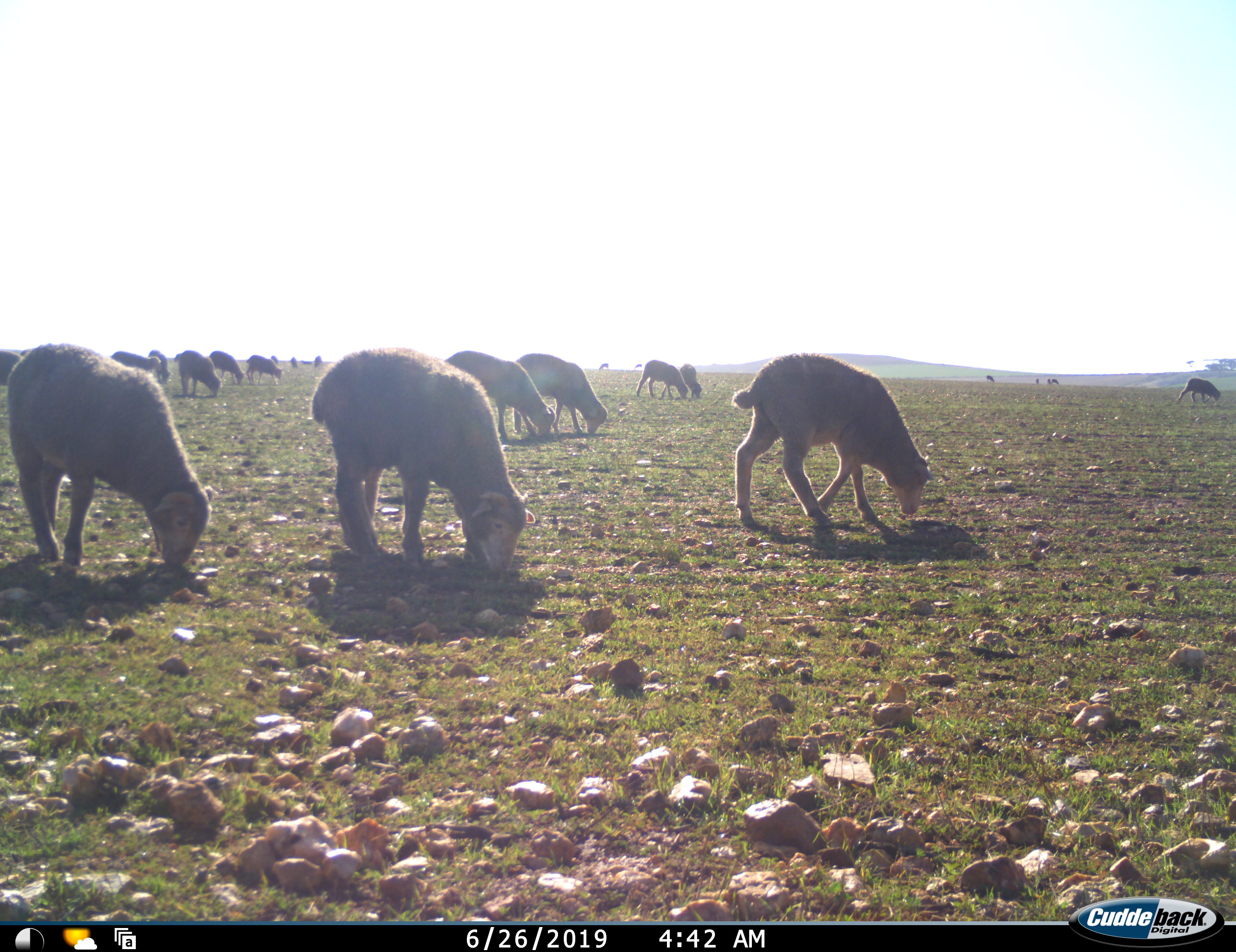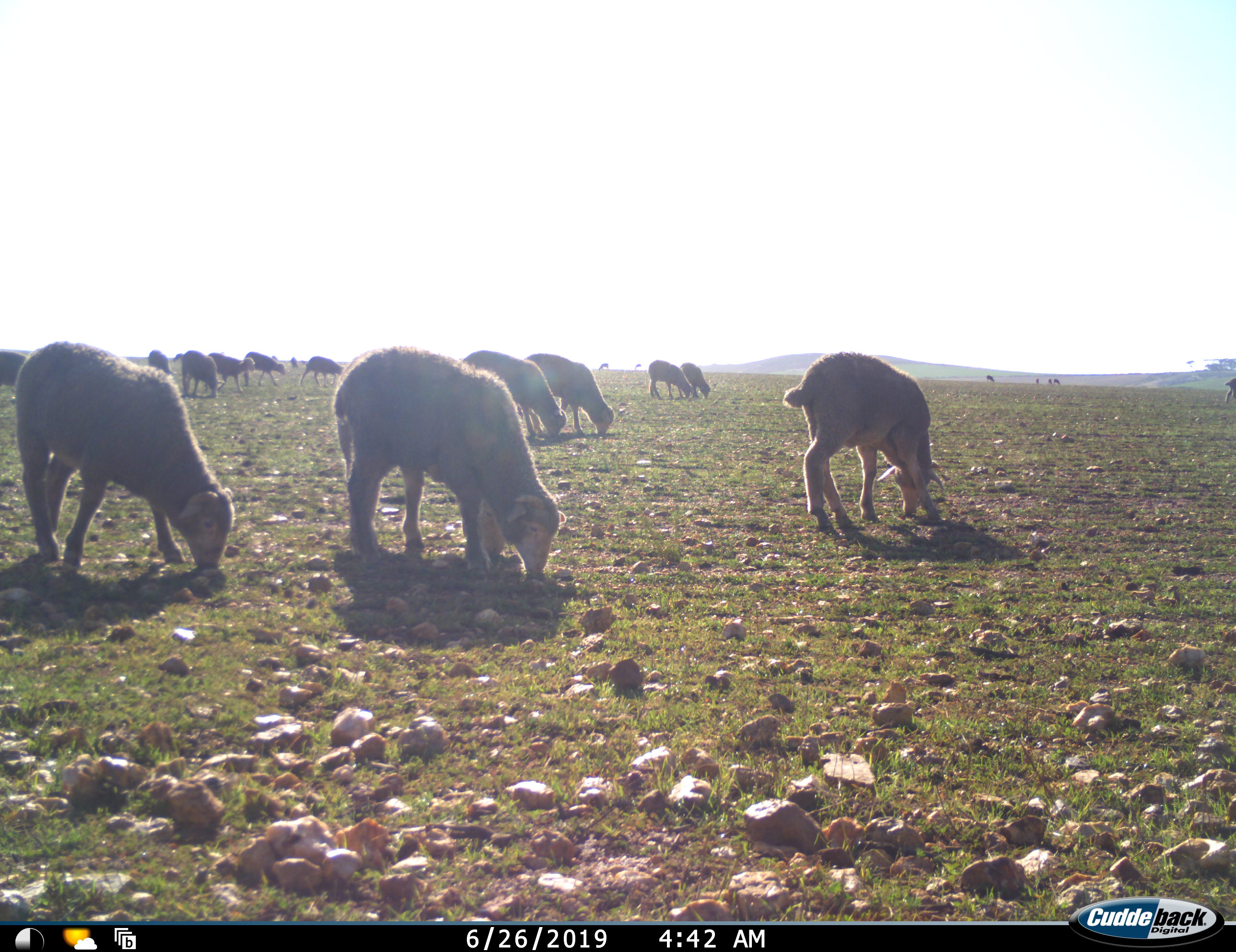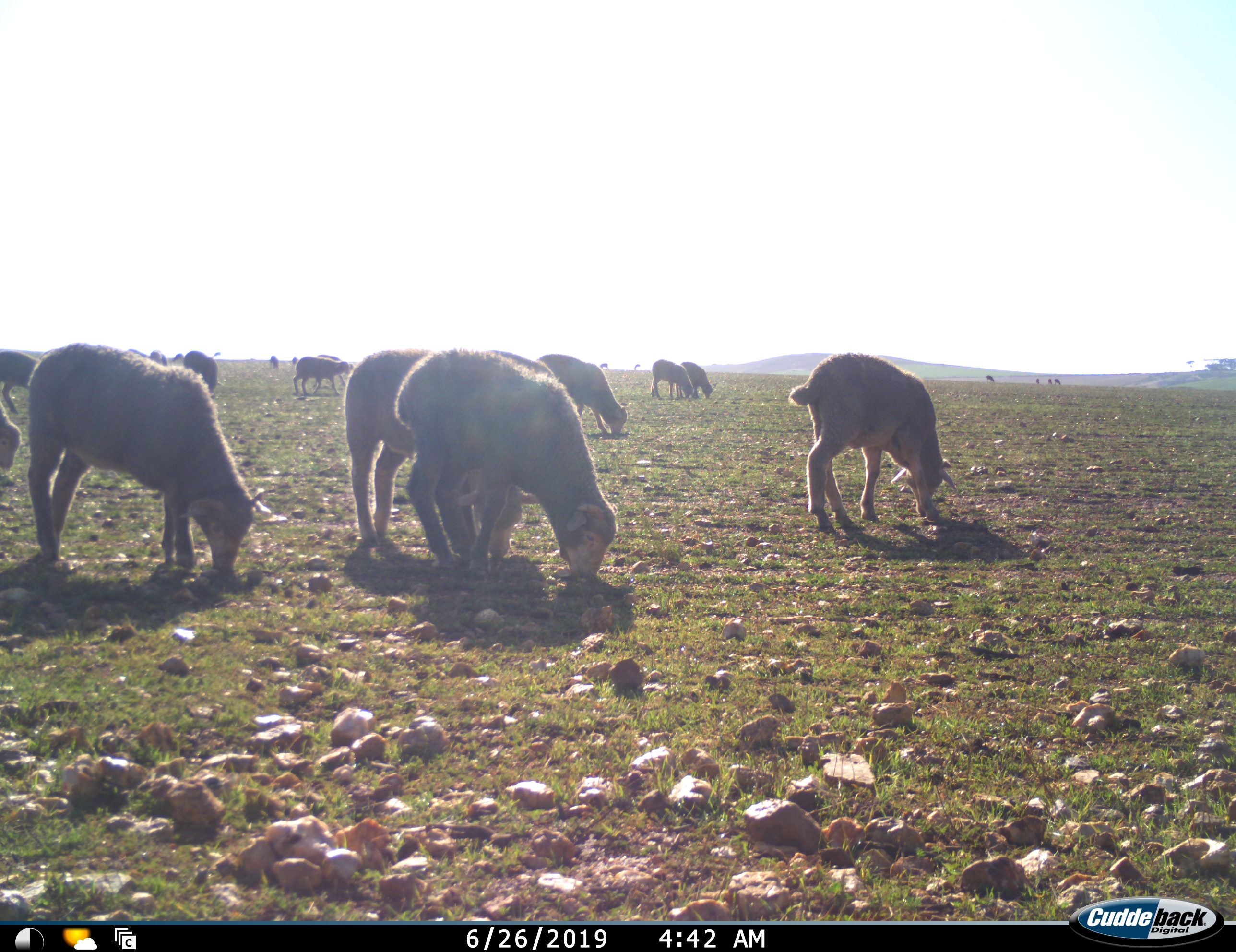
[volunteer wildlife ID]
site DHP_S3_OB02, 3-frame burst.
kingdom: Animalia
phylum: Chordata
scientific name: Vertebrata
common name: domestic animal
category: domesticanimal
Domesticanimal (domestic animal) (Vertebrata), count 11-50. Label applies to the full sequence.